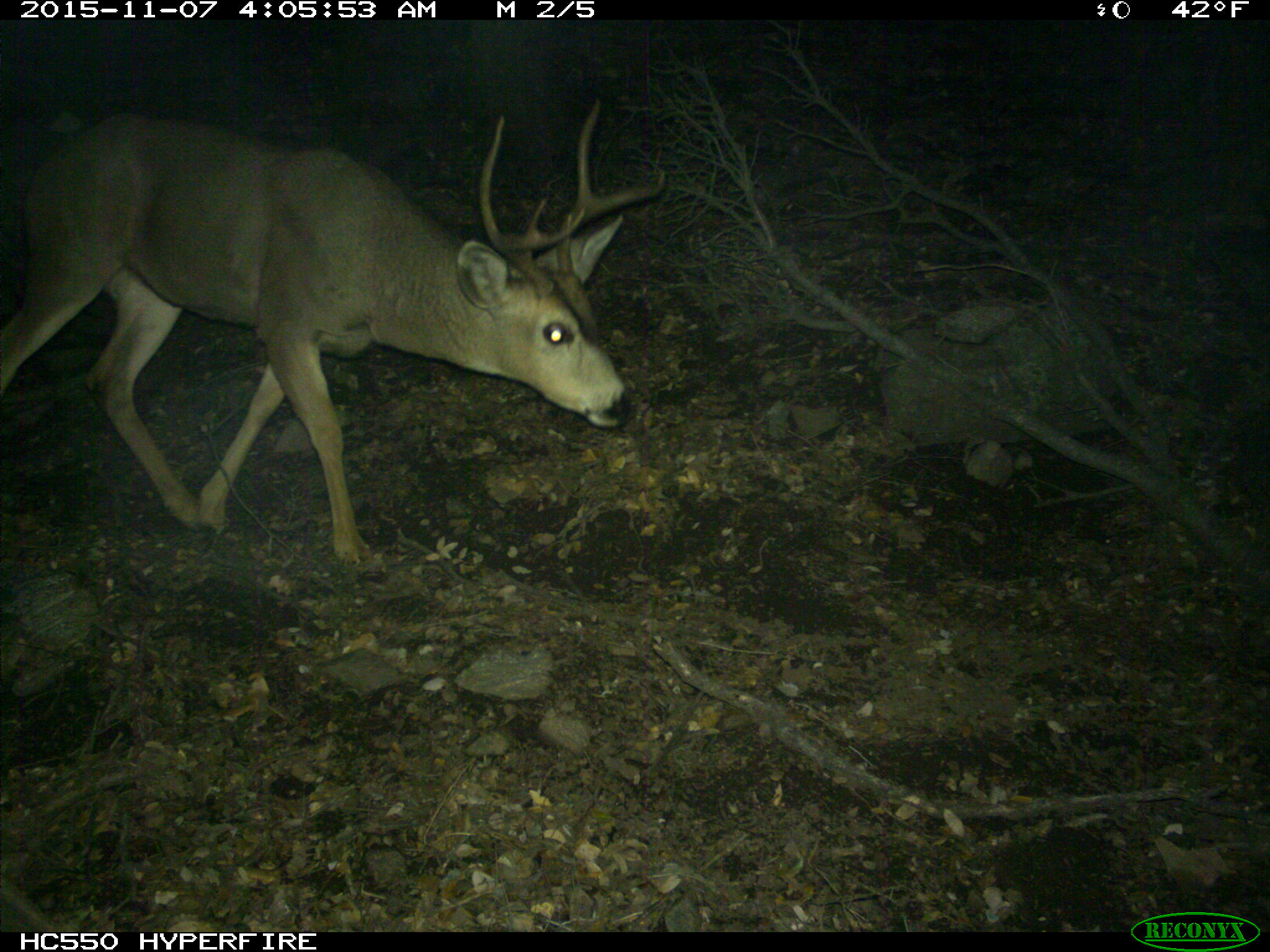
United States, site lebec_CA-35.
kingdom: Animalia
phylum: Chordata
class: Mammalia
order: Artiodactyla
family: Cervidae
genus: Odocoileus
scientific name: Odocoileus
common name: deer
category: unidentified deer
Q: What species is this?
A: Unidentified deer (deer) (Odocoileus).